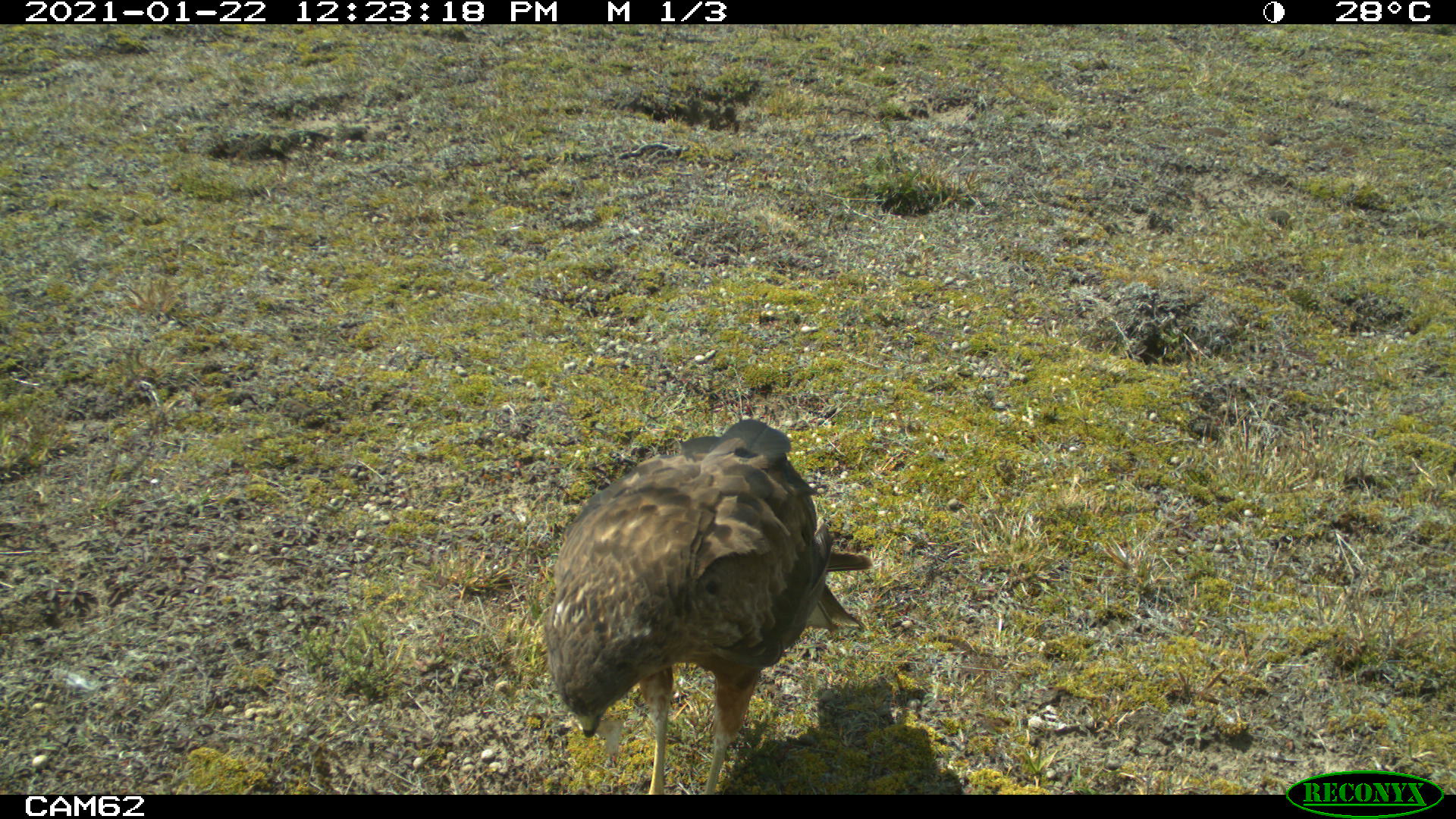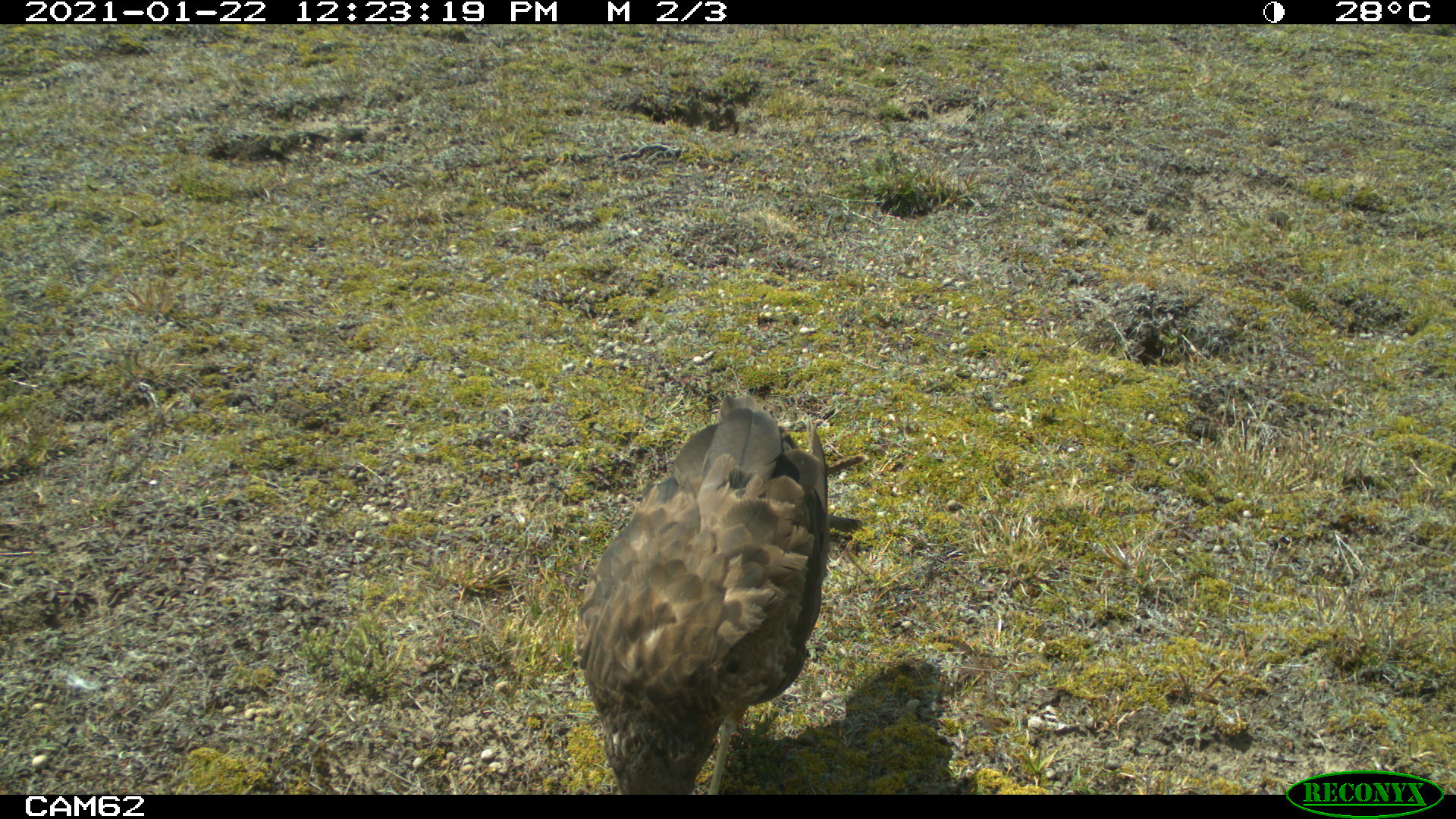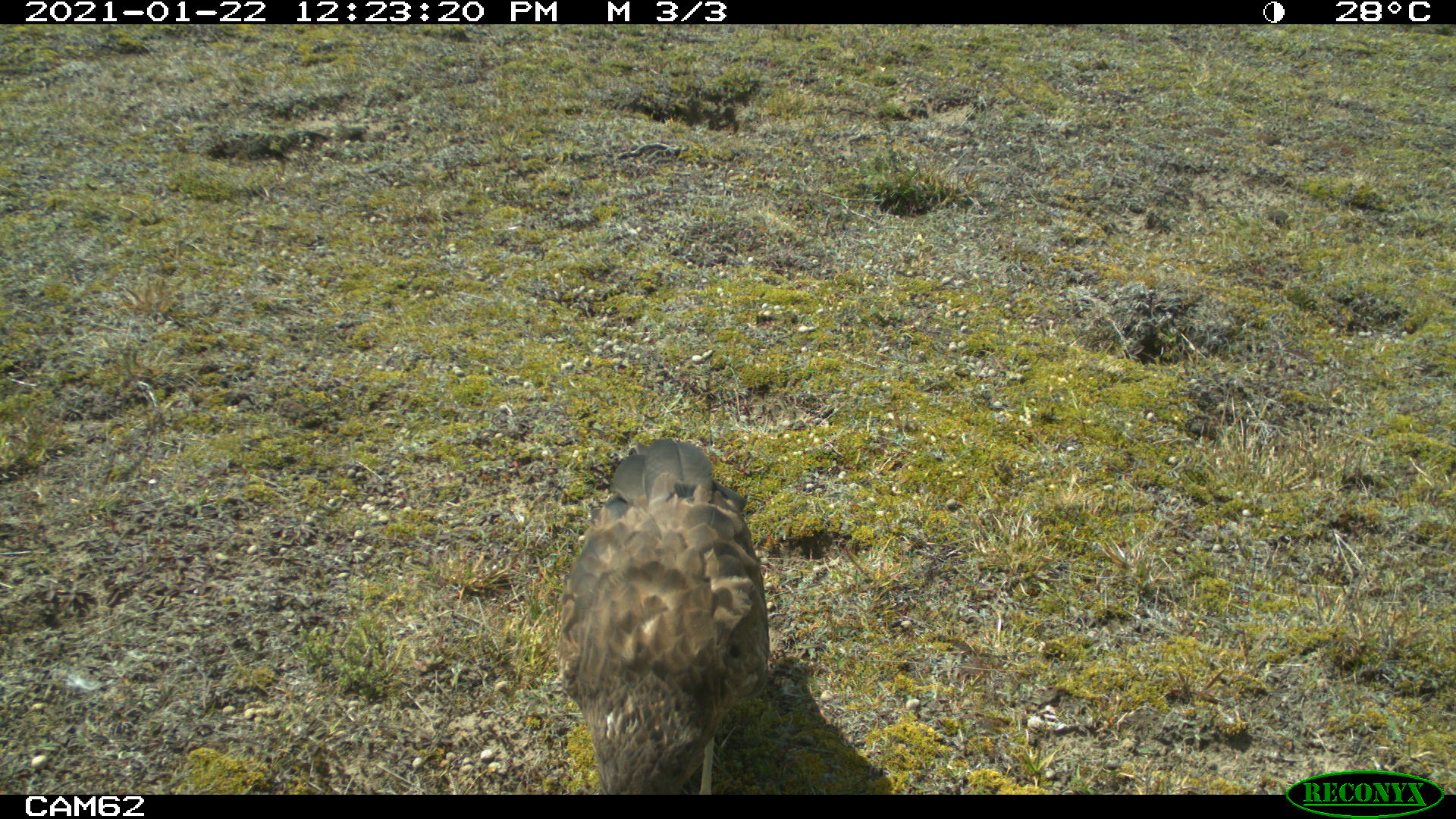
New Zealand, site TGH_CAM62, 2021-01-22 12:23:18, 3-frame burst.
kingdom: Animalia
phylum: Chordata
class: Aves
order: Accipitriformes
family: Accipitridae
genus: Circus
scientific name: Circus approximans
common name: swamp harrier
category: harrier